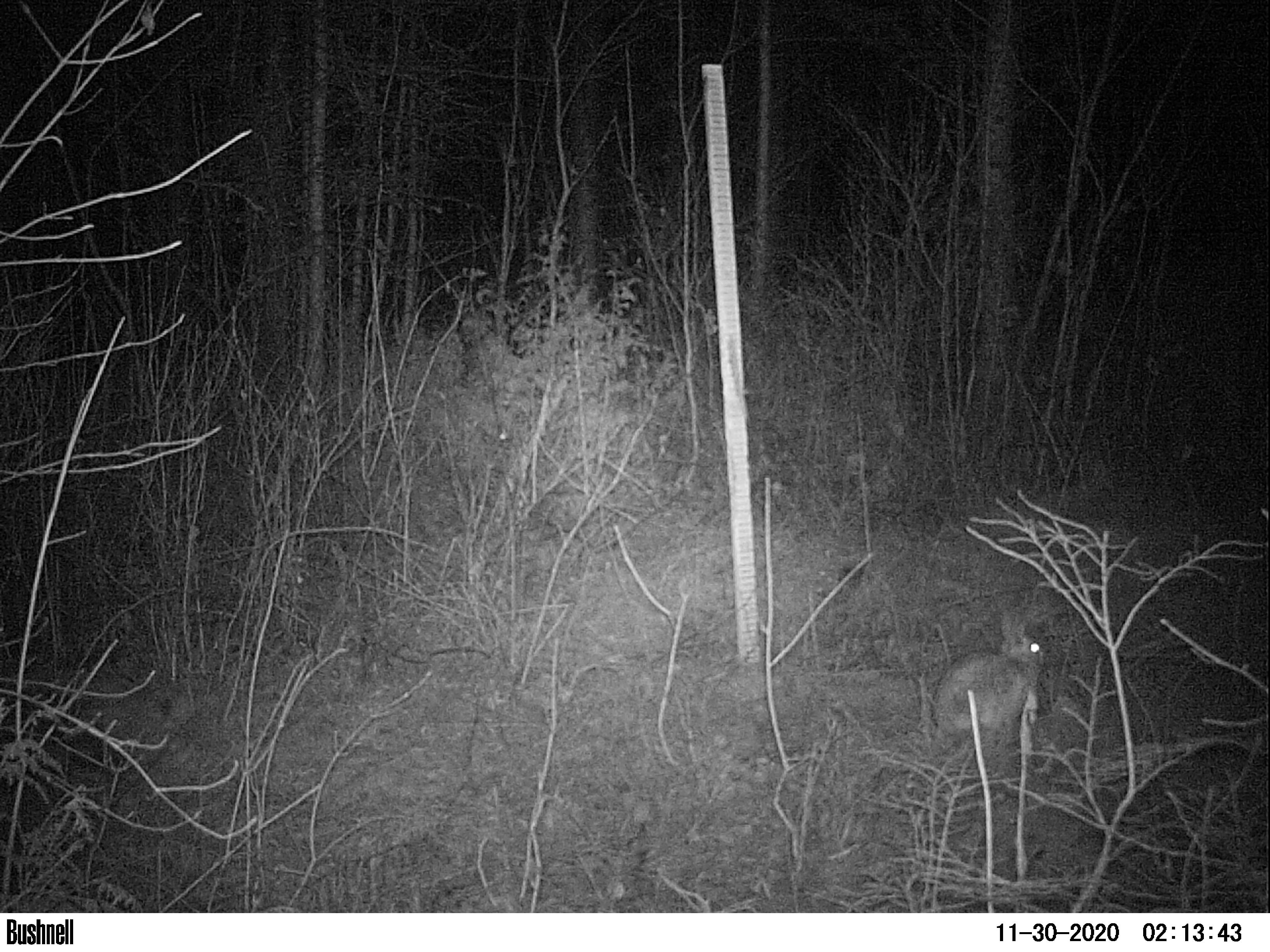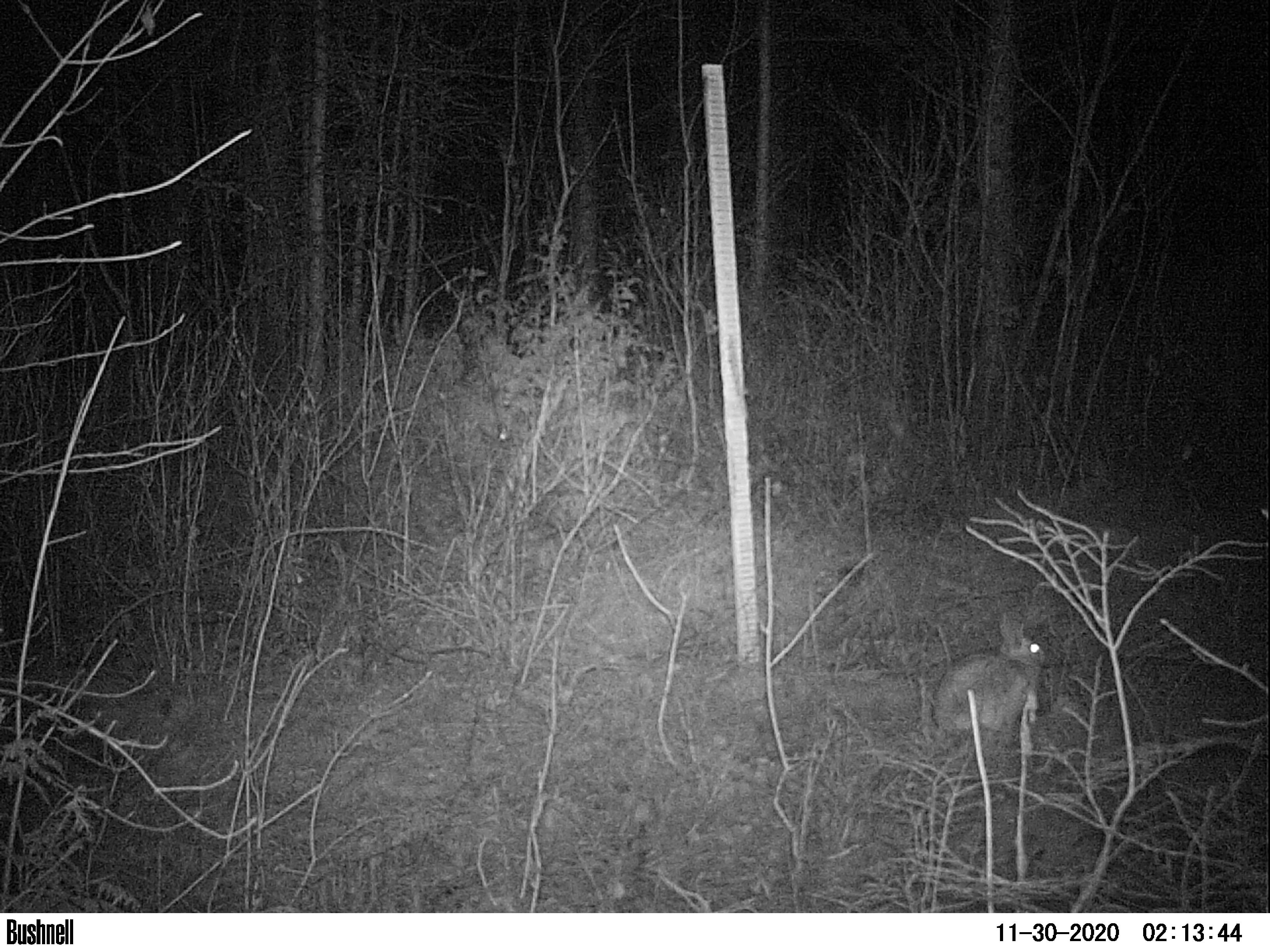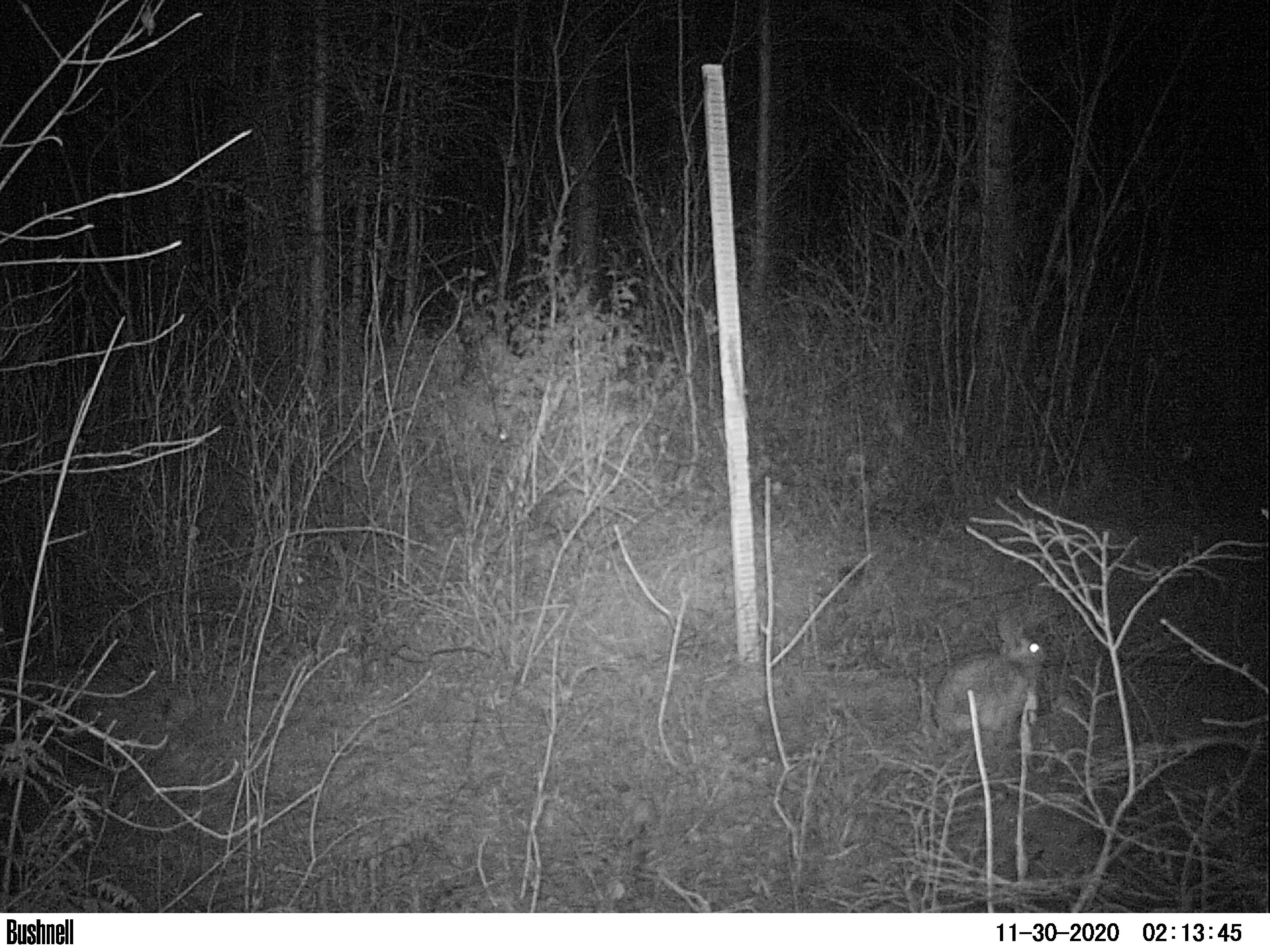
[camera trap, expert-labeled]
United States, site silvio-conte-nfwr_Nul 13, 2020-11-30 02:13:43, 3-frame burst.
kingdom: Animalia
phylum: Chordata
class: Mammalia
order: Lagomorpha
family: Leporidae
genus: Lepus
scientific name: Lepus americanus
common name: snowshoe hare